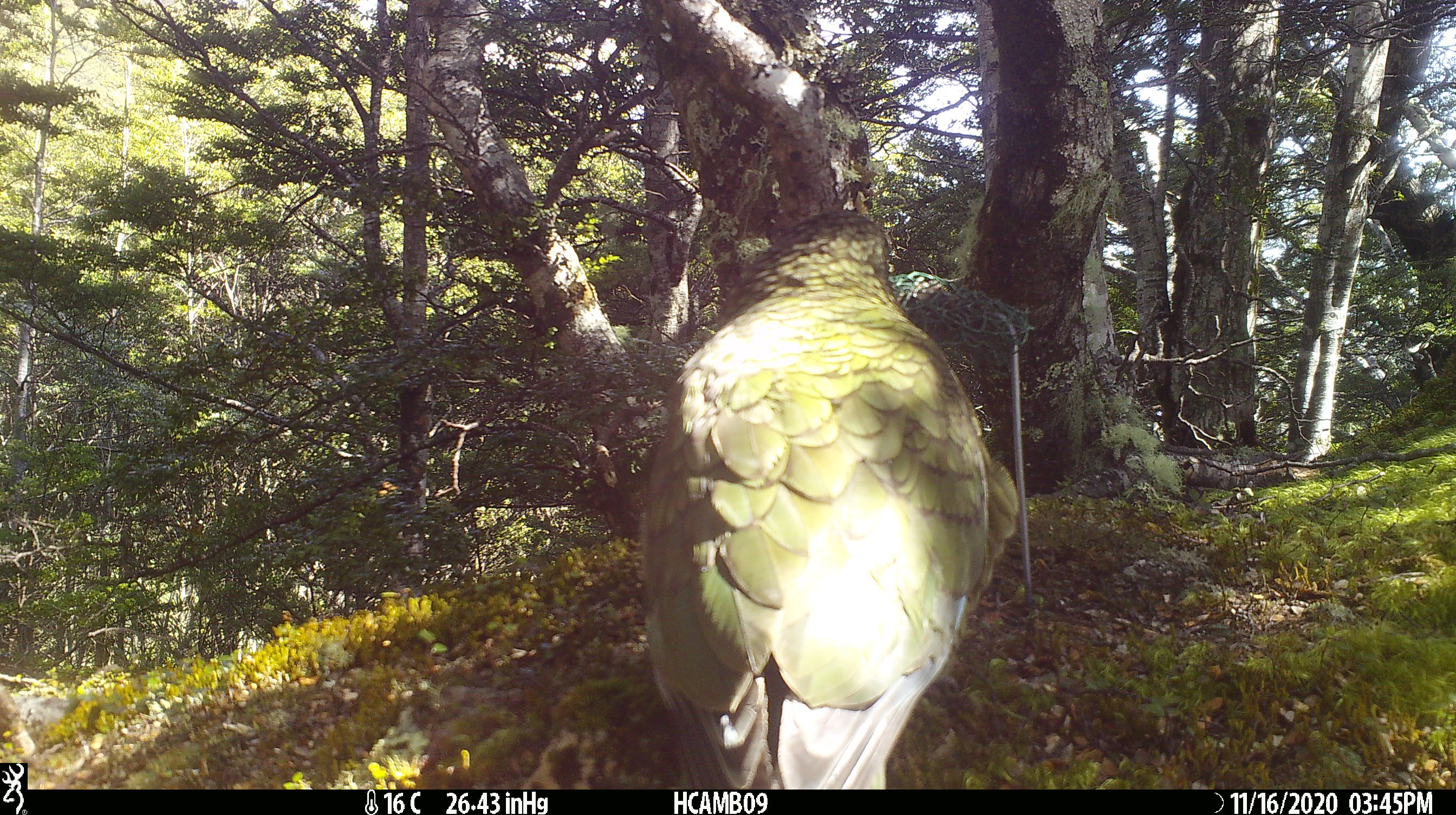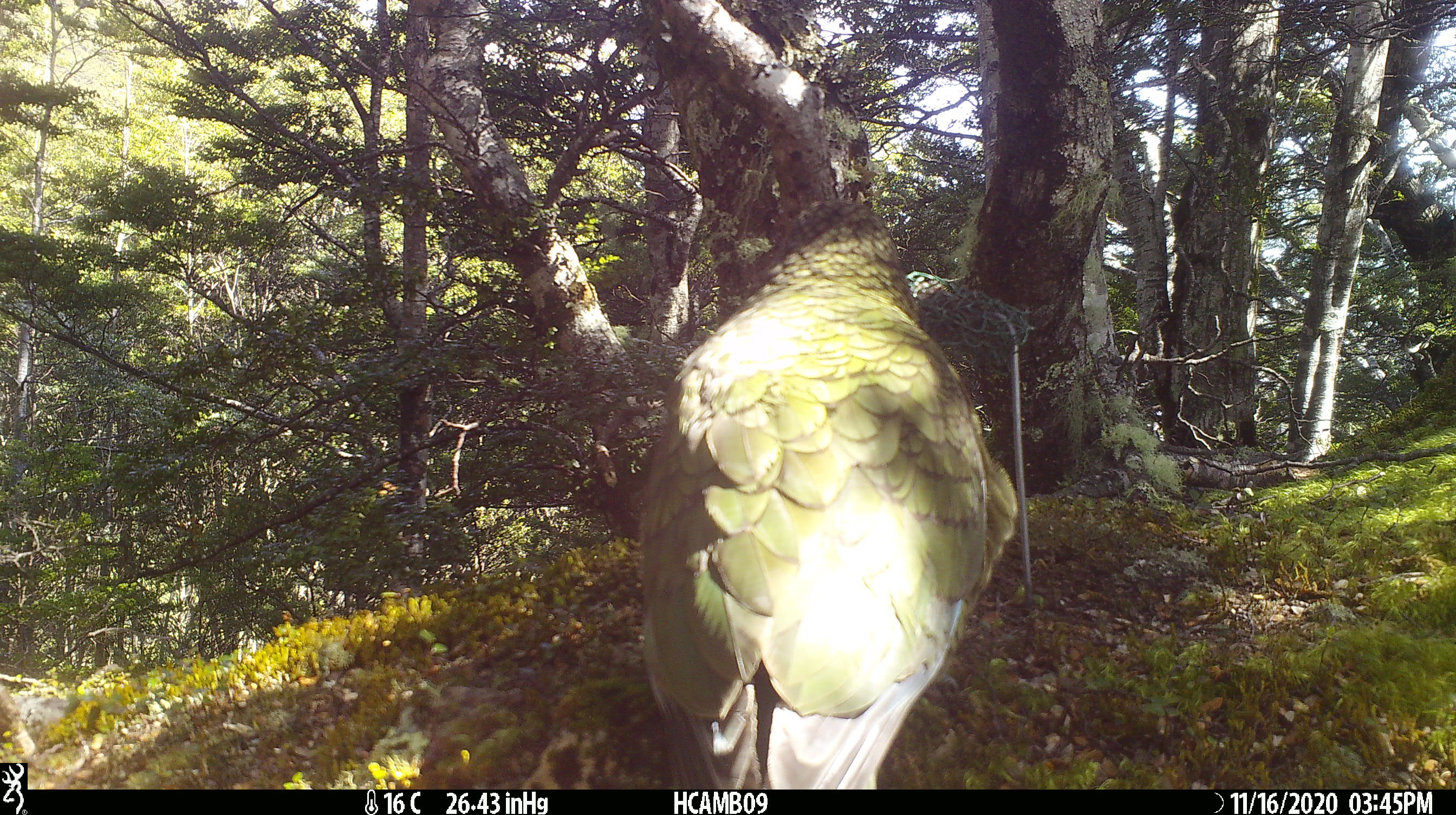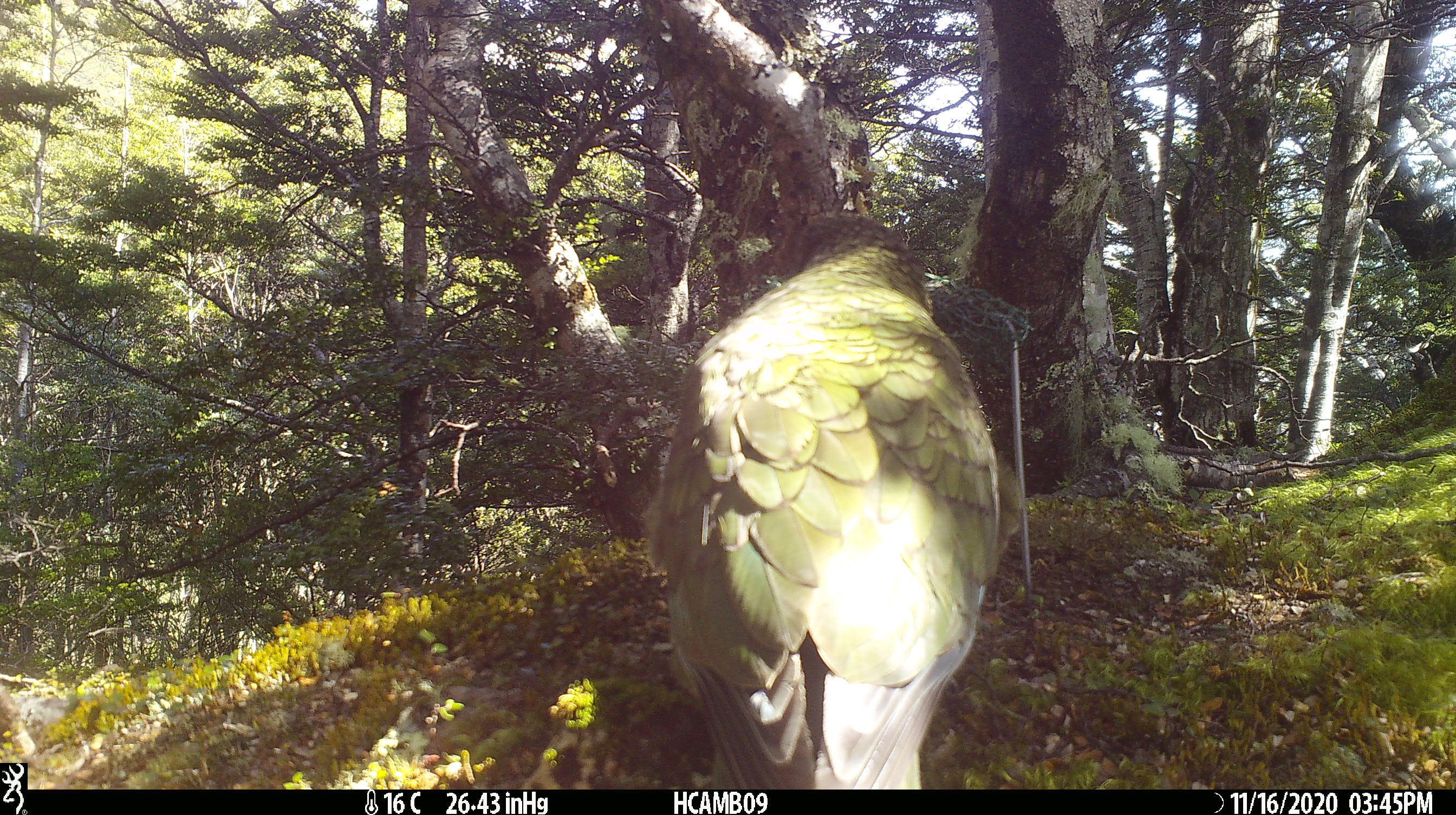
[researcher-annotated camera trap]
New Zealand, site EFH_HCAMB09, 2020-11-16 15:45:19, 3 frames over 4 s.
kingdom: Animalia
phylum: Chordata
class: Aves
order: Psittaciformes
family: Strigopidae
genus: Nestor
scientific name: Nestor notabilis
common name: kea